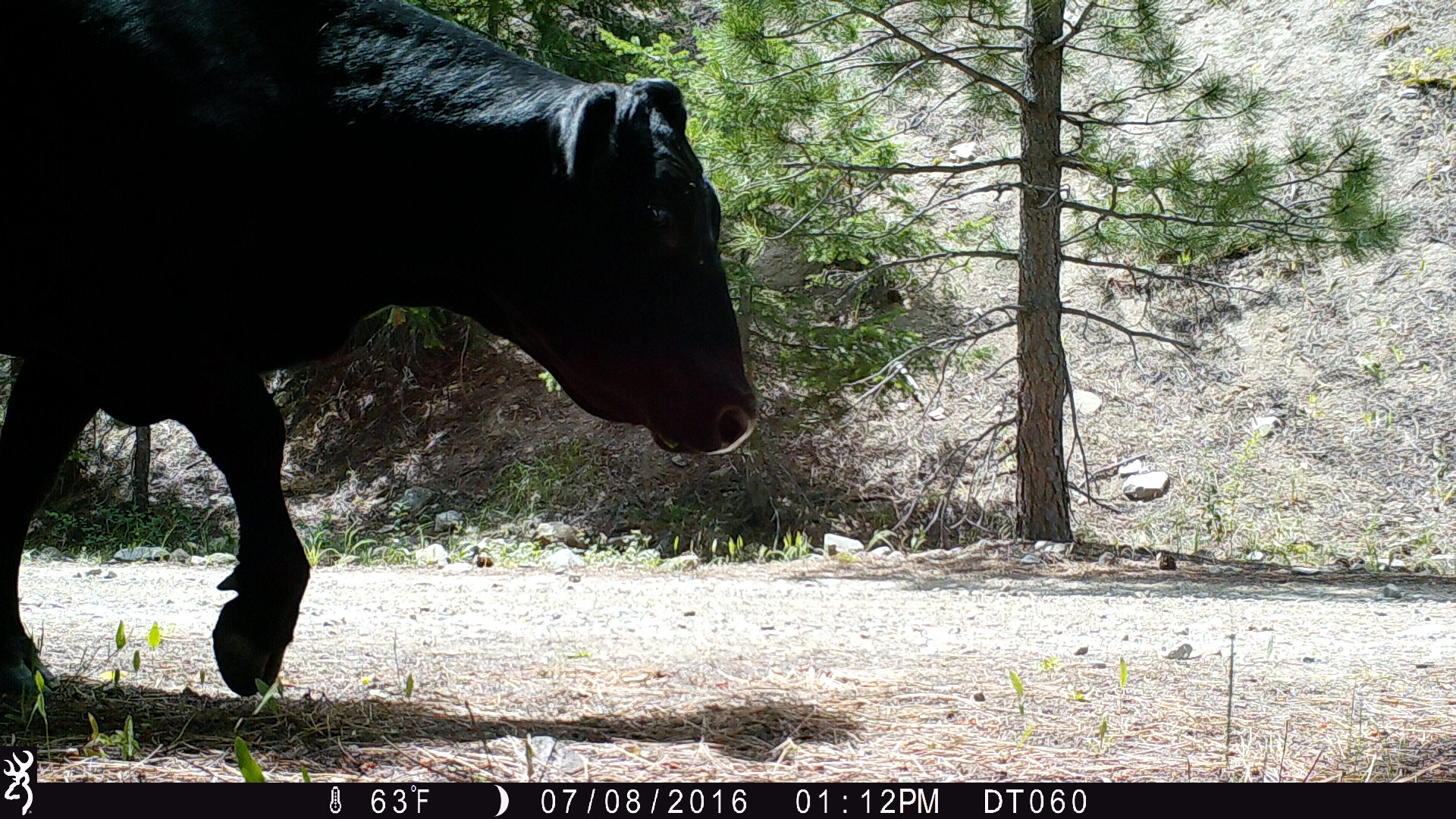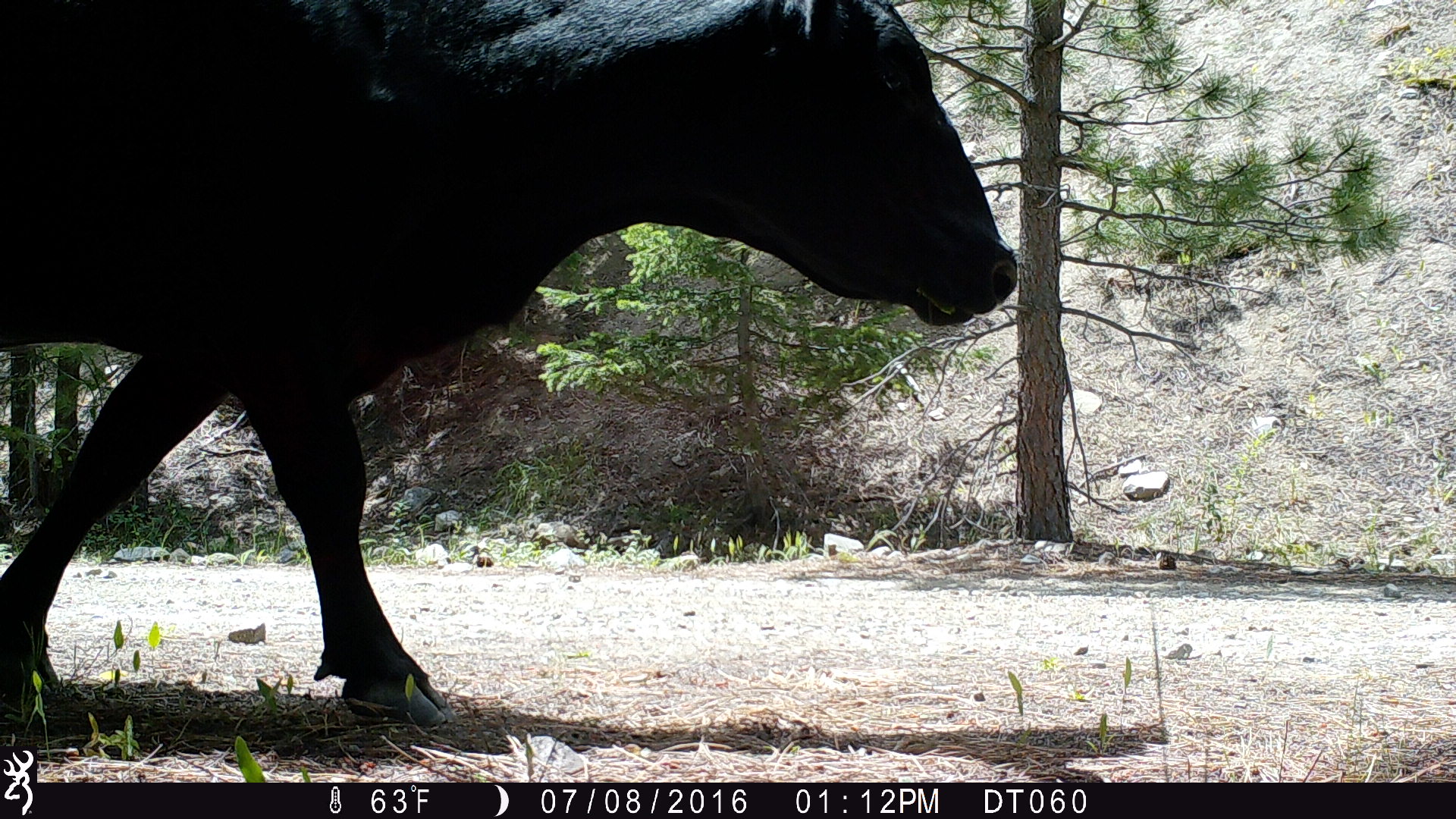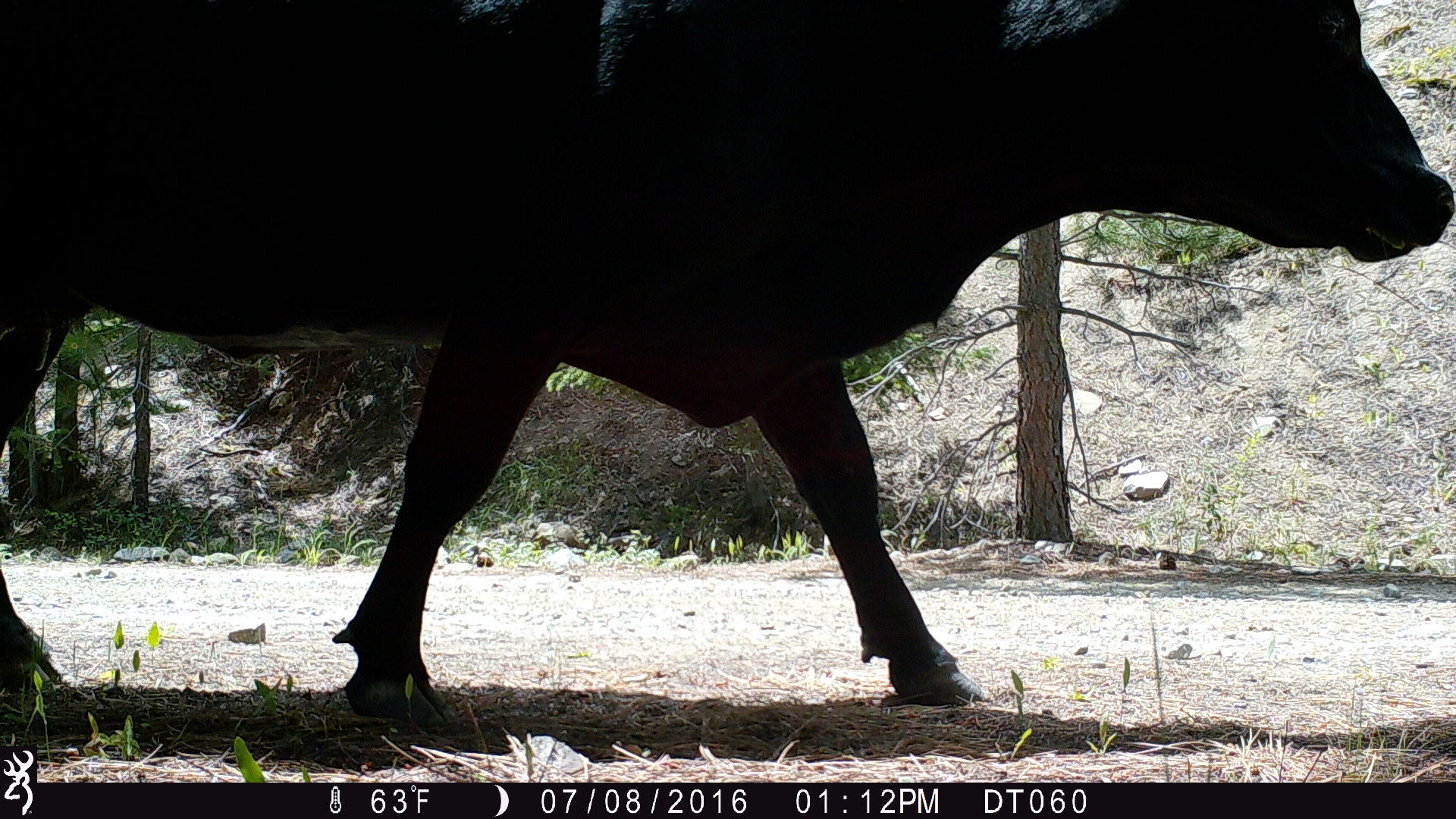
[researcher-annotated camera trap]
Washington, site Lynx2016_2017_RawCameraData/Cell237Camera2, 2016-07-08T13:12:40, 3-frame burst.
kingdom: Animalia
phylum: Chordata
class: Mammalia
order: Artiodactyla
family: Bovidae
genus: Bos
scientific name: Bos taurus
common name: domestic cattle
Domestic cattle (Bos taurus). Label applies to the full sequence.